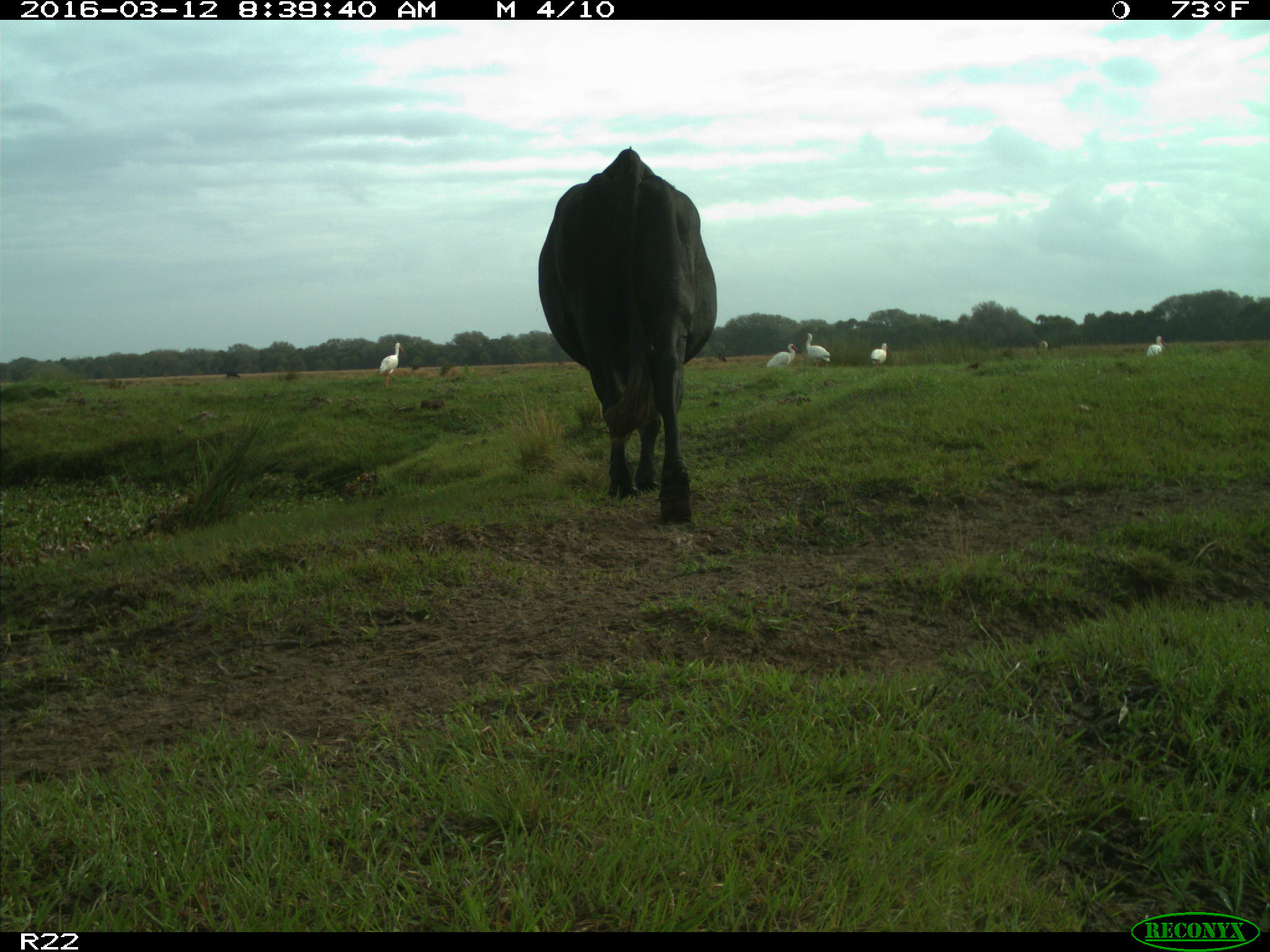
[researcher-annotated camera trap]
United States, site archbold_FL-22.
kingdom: Animalia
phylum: Chordata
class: Mammalia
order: Artiodactyla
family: Bovidae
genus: Bos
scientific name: Bos taurus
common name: domestic cow